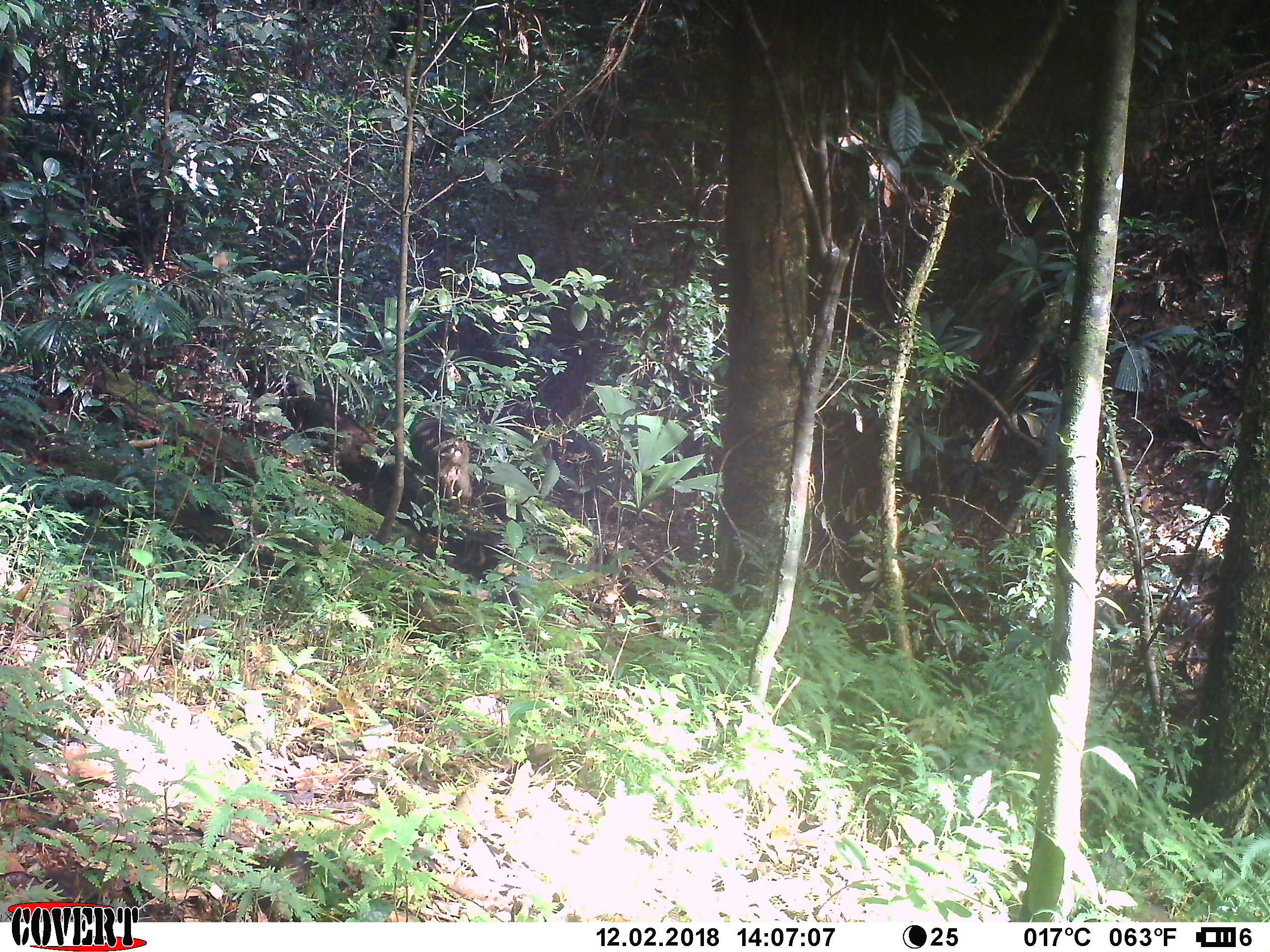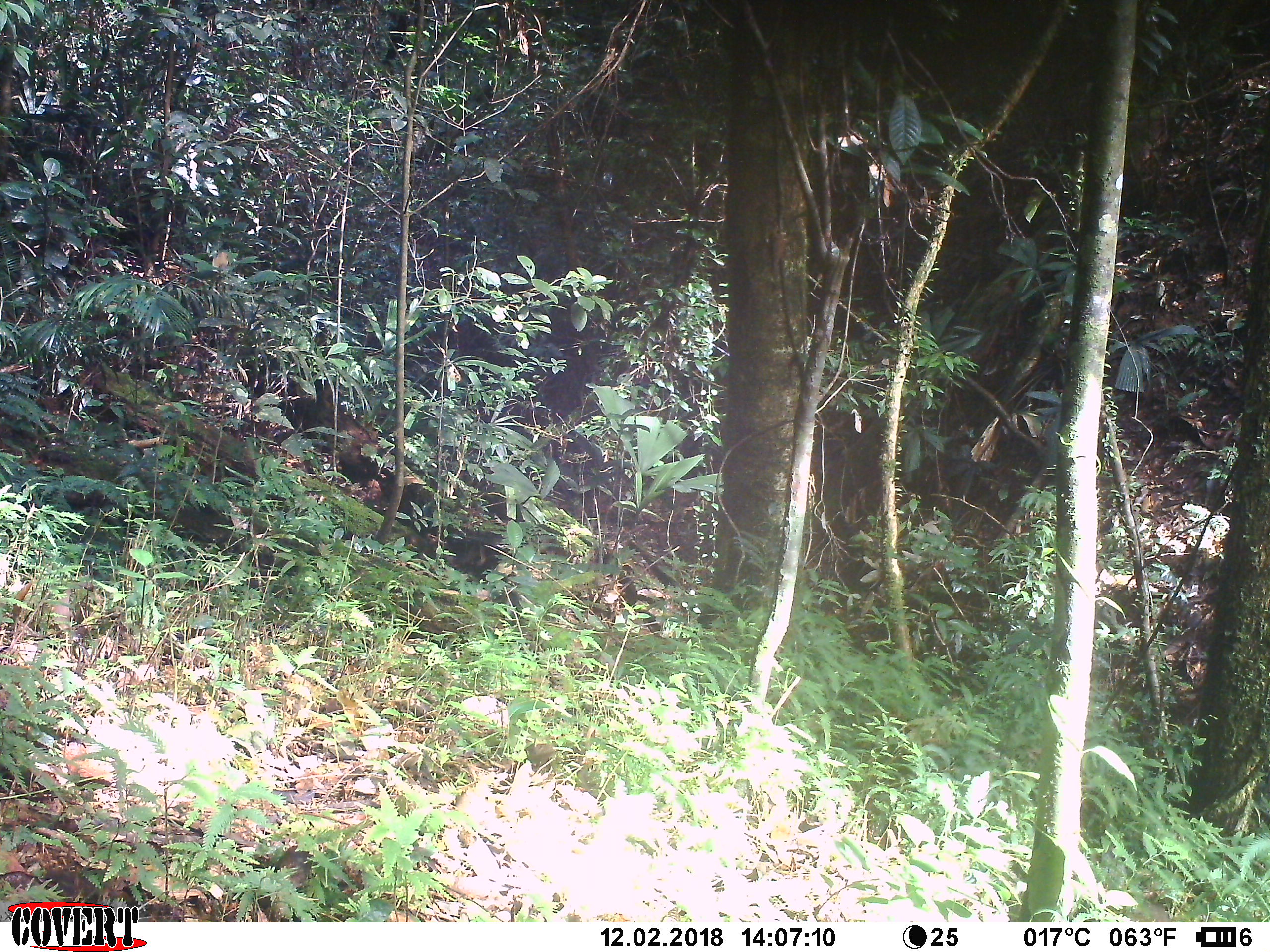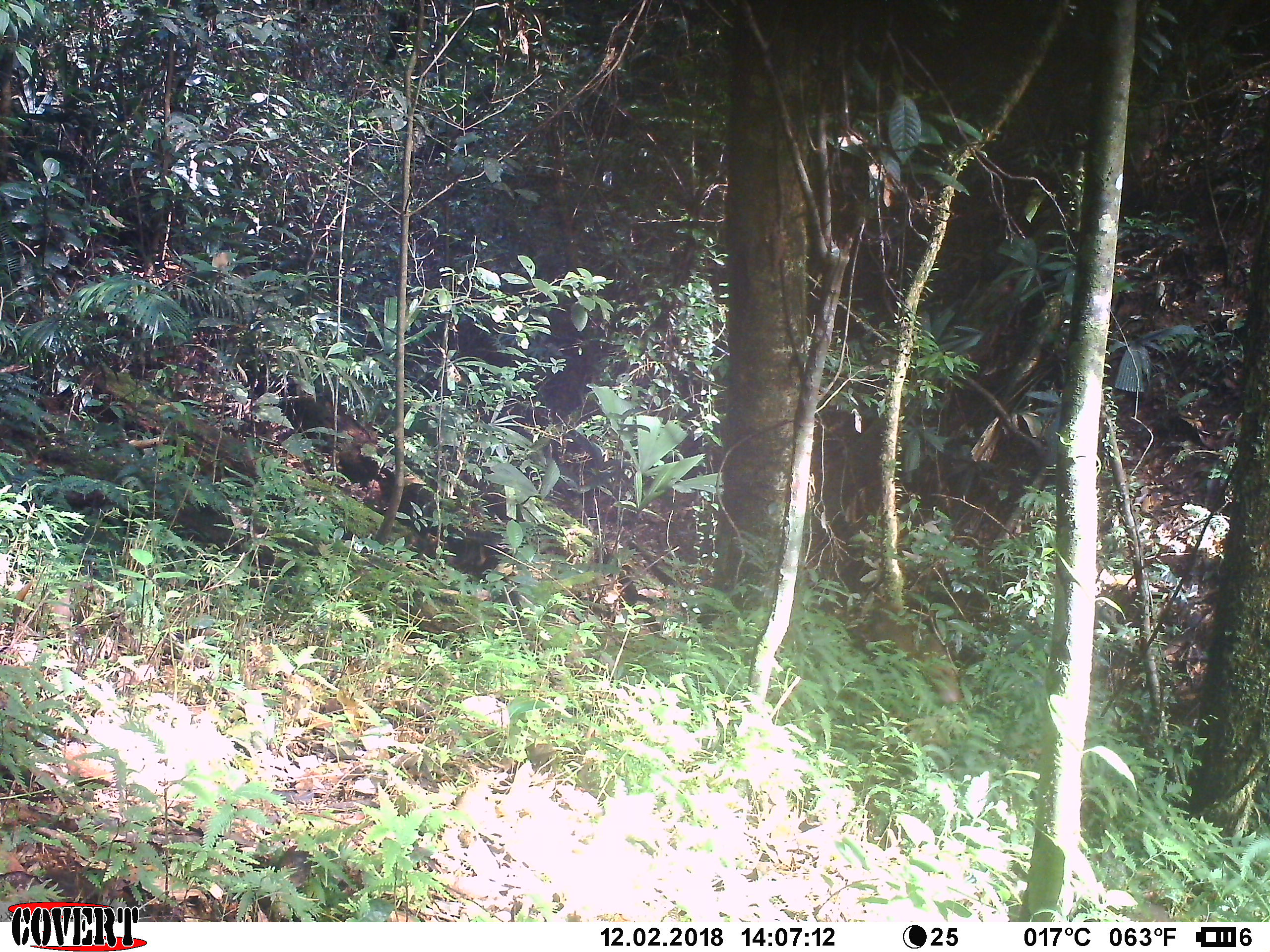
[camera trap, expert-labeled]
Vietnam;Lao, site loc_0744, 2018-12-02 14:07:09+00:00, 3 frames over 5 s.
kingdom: Animalia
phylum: Chordata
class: Mammalia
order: Primates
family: Cercopithecidae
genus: Macaca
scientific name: Macaca arctoides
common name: stump-tailed macaque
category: stump tailed macaque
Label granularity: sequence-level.